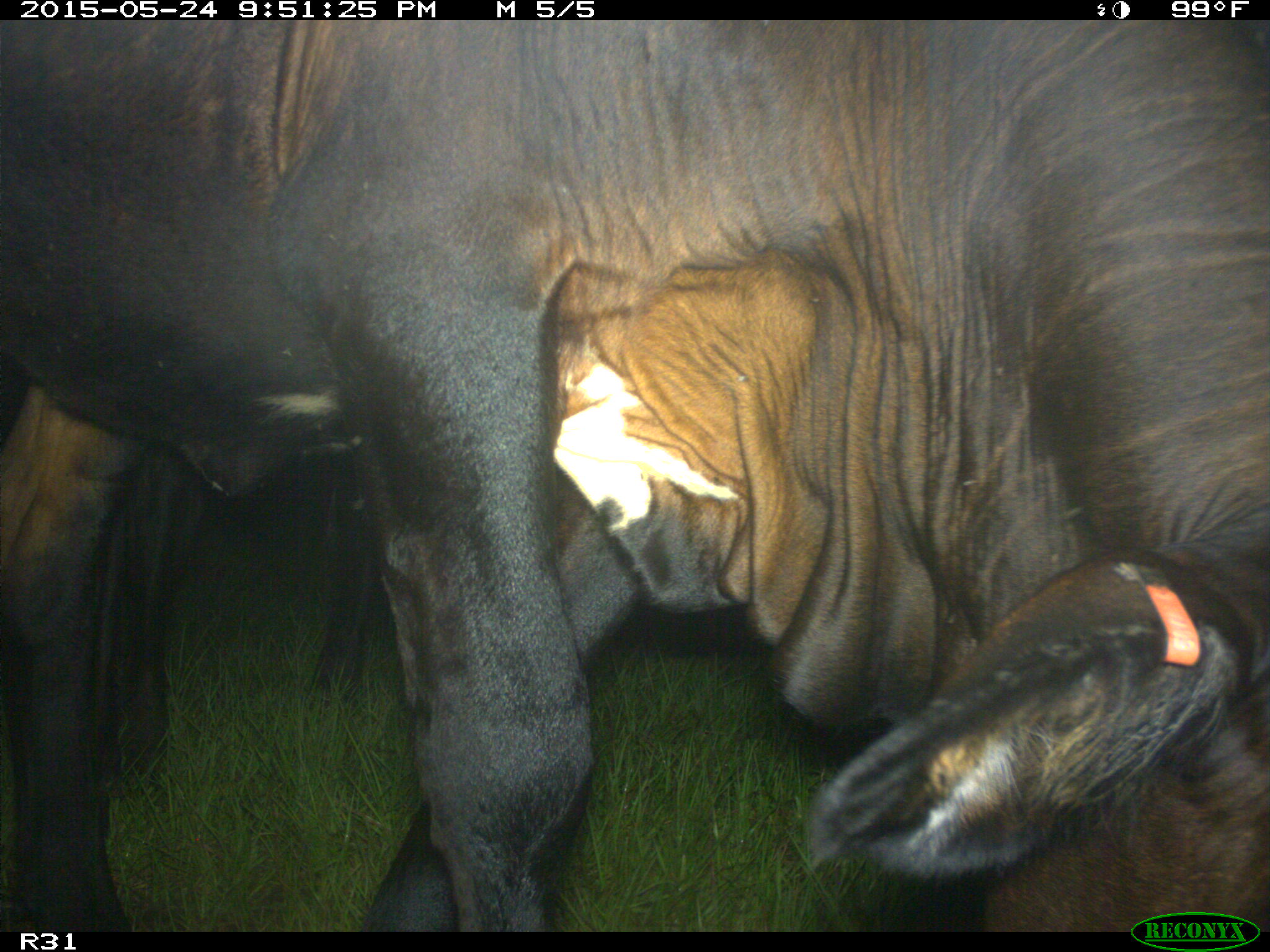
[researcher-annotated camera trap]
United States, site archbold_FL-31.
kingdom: Animalia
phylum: Chordata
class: Mammalia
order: Artiodactyla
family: Bovidae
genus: Bos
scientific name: Bos taurus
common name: domestic cow